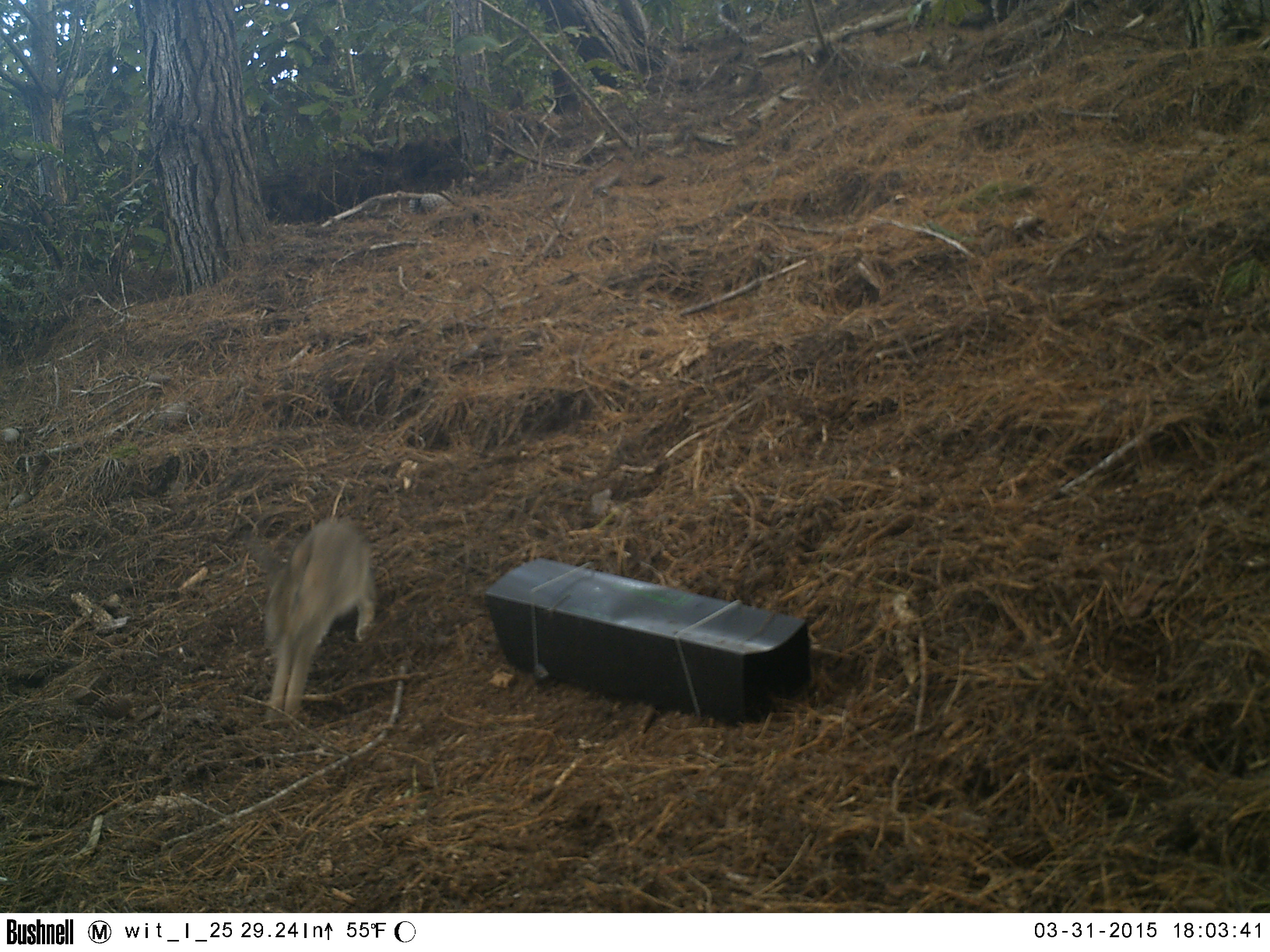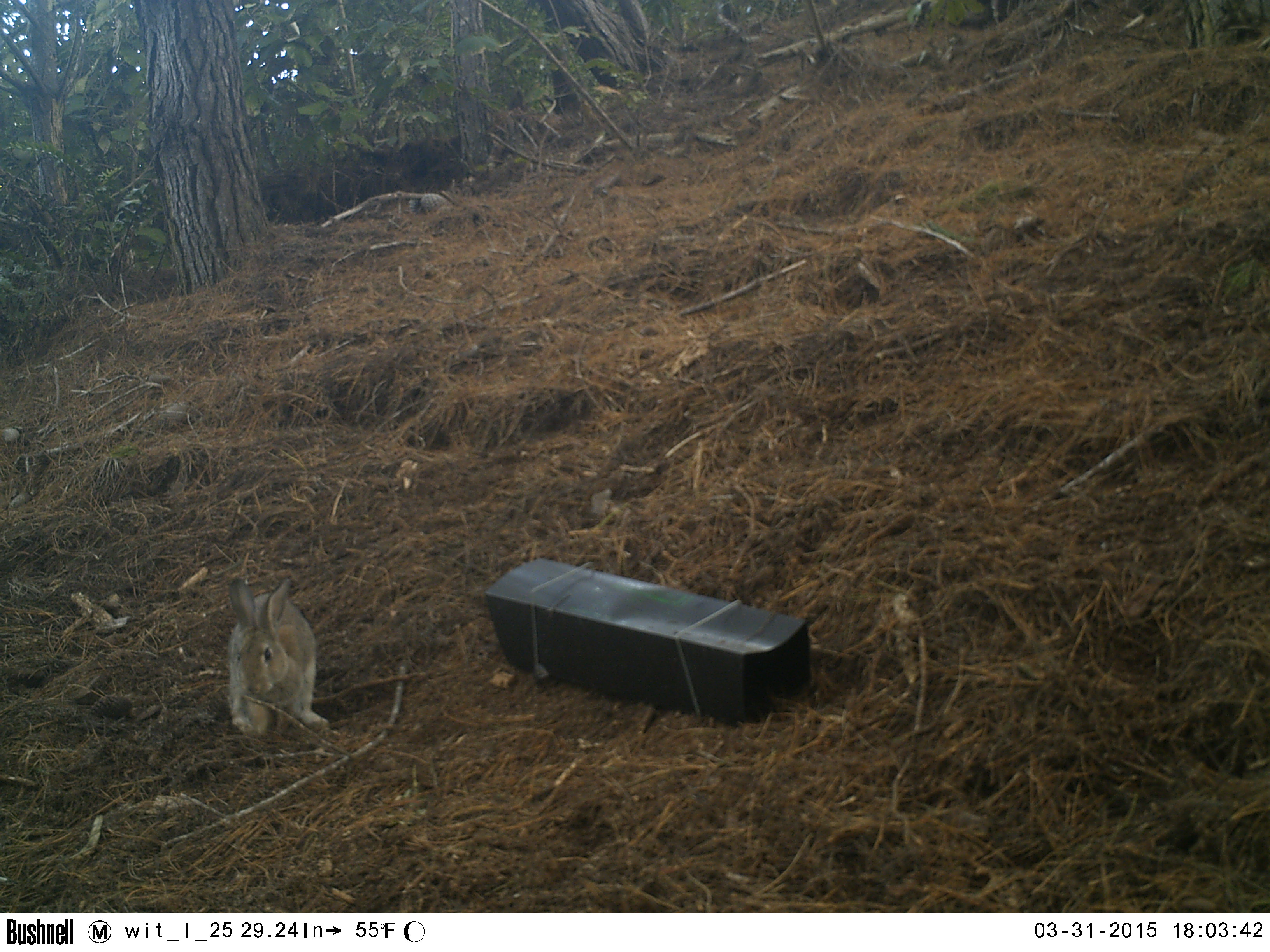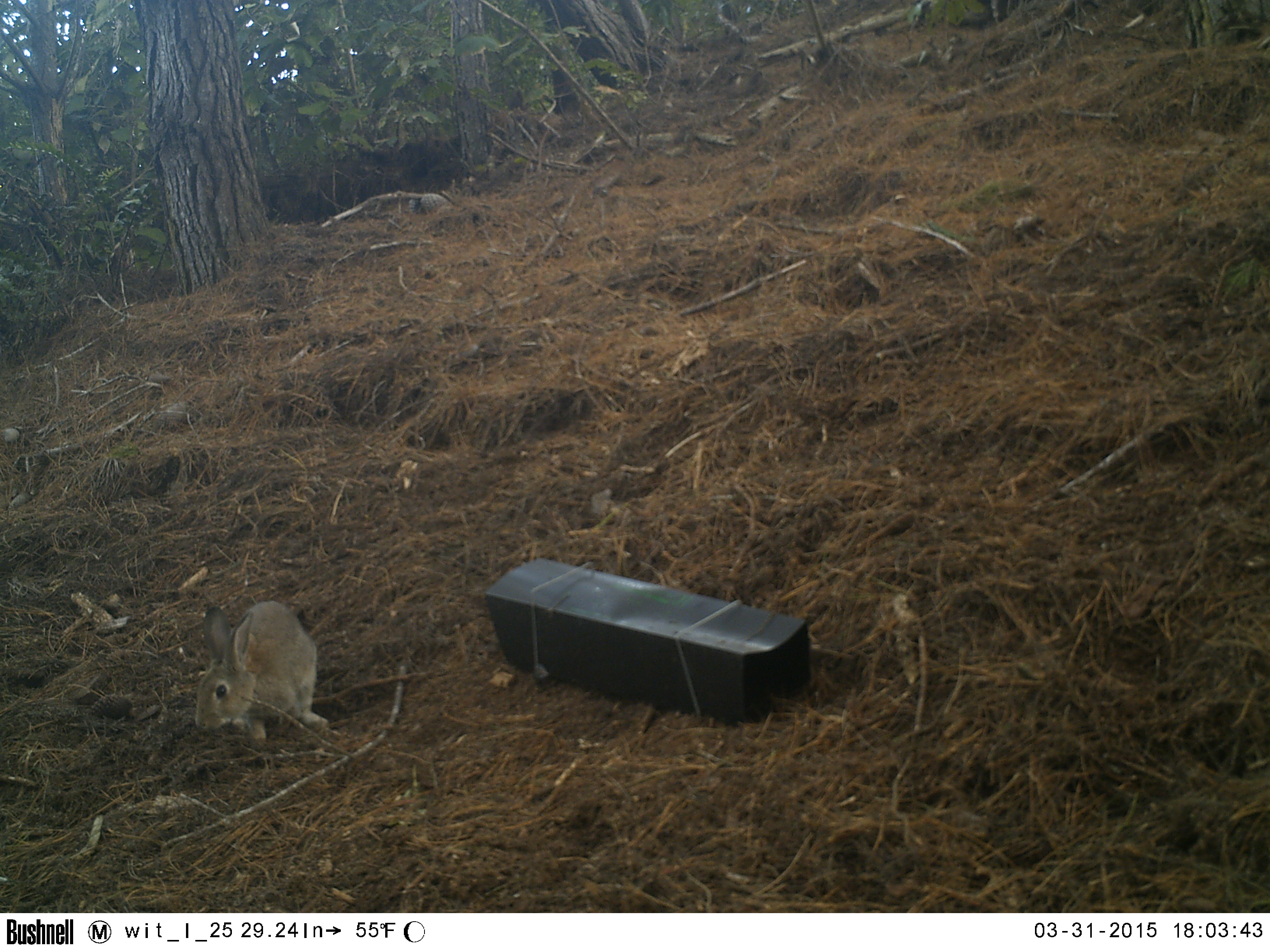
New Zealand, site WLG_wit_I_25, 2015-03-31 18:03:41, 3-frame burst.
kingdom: Animalia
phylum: Chordata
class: Mammalia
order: Lagomorpha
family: Leporidae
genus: Oryctolagus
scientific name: Oryctolagus cuniculus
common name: european rabbit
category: rabbit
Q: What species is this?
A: Rabbit (european rabbit) (Oryctolagus cuniculus).